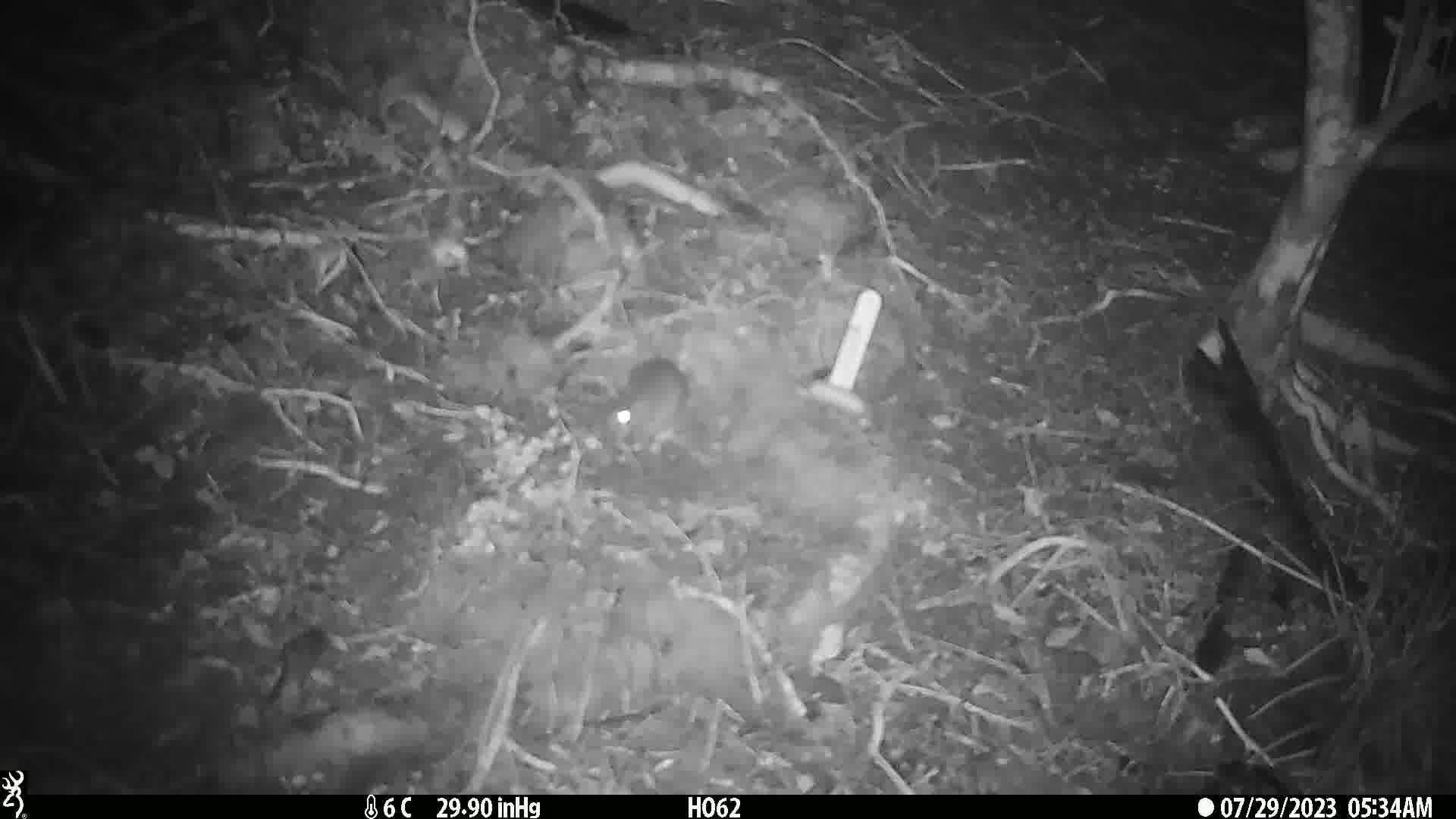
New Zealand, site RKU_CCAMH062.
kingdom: Animalia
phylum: Chordata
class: Mammalia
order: Rodentia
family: Muridae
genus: Rattus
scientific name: Rattus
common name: rat